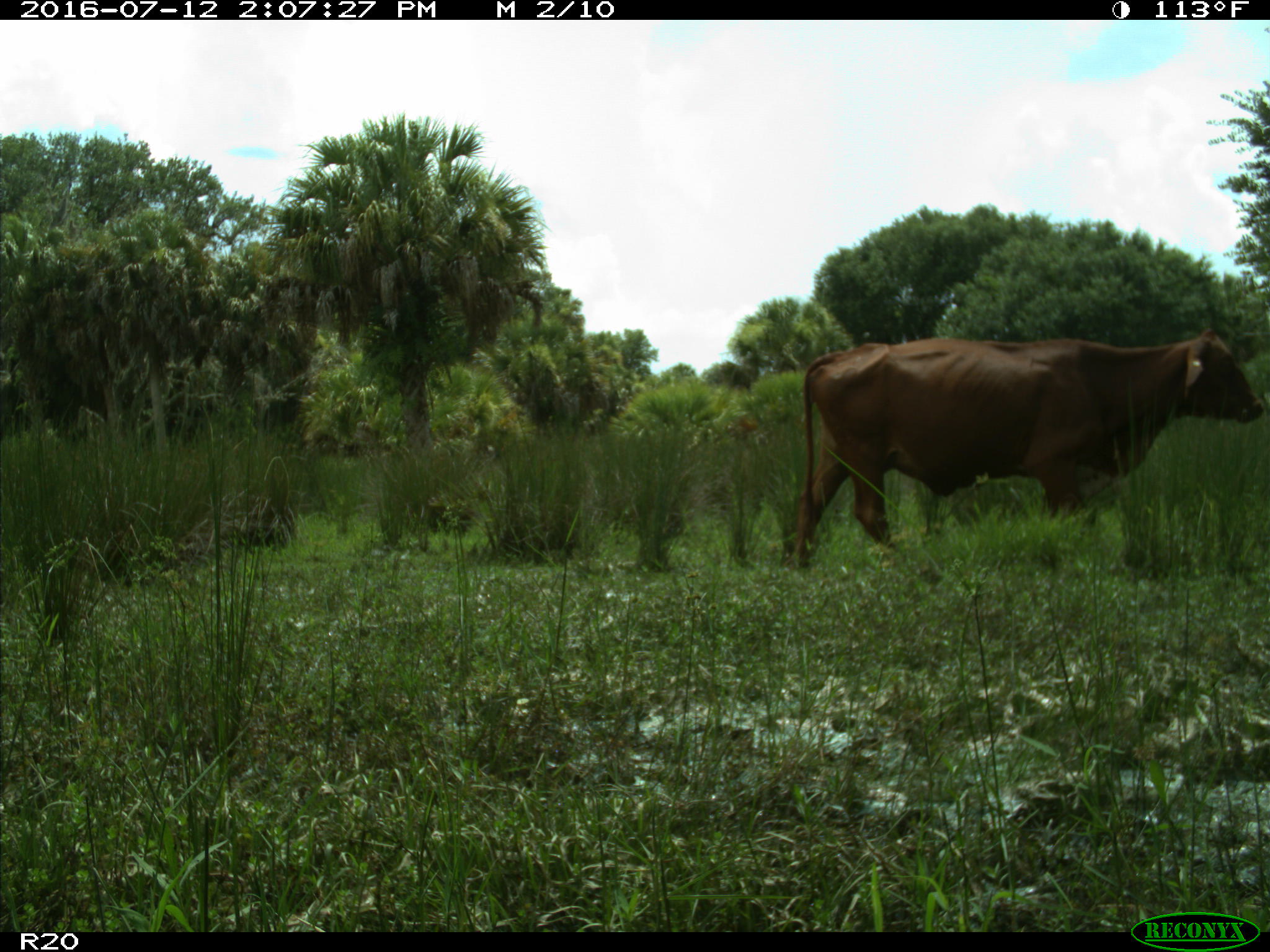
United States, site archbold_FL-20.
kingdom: Animalia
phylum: Chordata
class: Mammalia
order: Artiodactyla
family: Bovidae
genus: Bos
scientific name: Bos taurus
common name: domestic cow